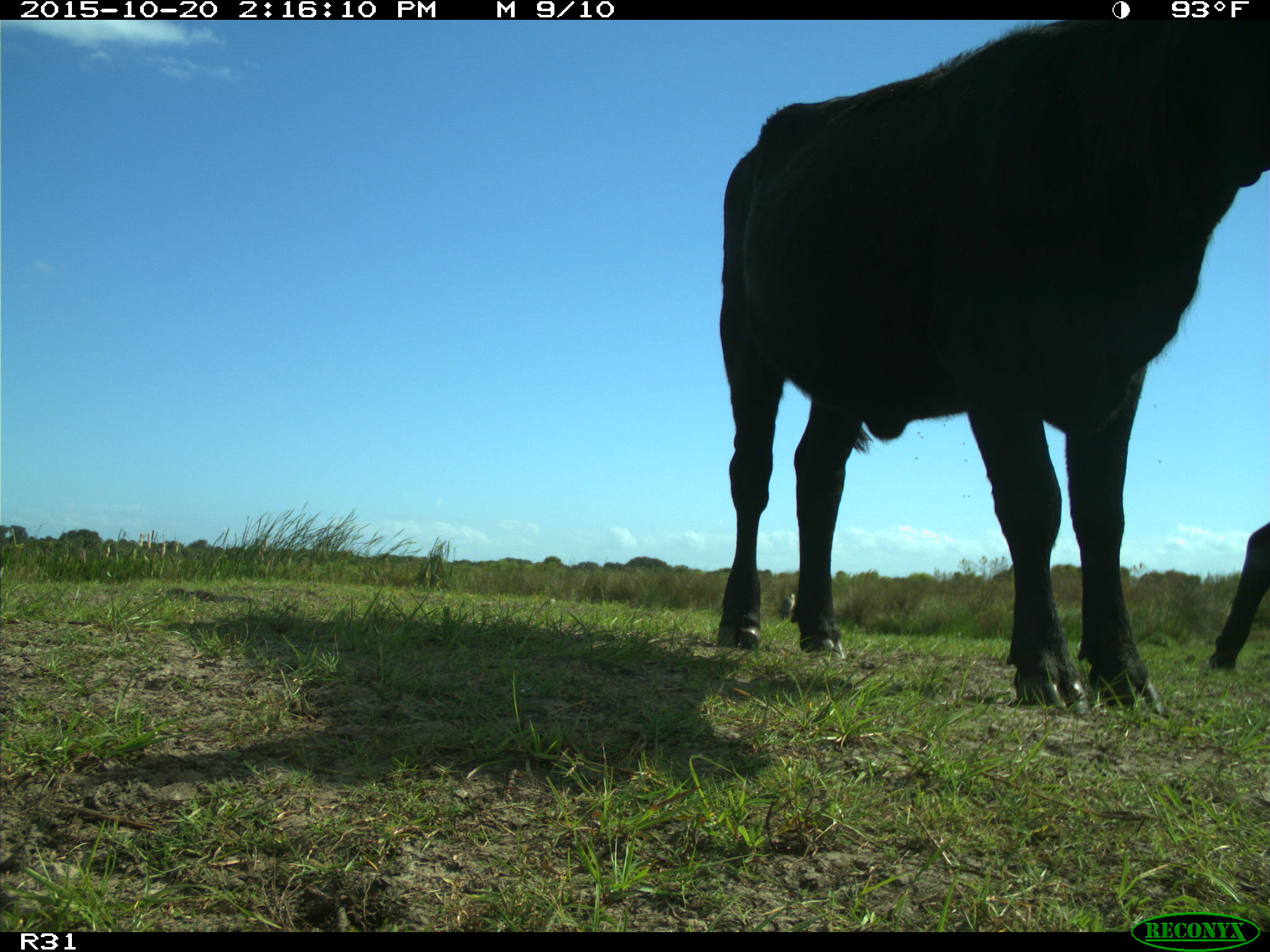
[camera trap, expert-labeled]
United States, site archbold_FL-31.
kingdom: Animalia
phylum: Chordata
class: Mammalia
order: Artiodactyla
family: Bovidae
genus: Bos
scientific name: Bos taurus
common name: domestic cow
Bos taurus (domestic cow).